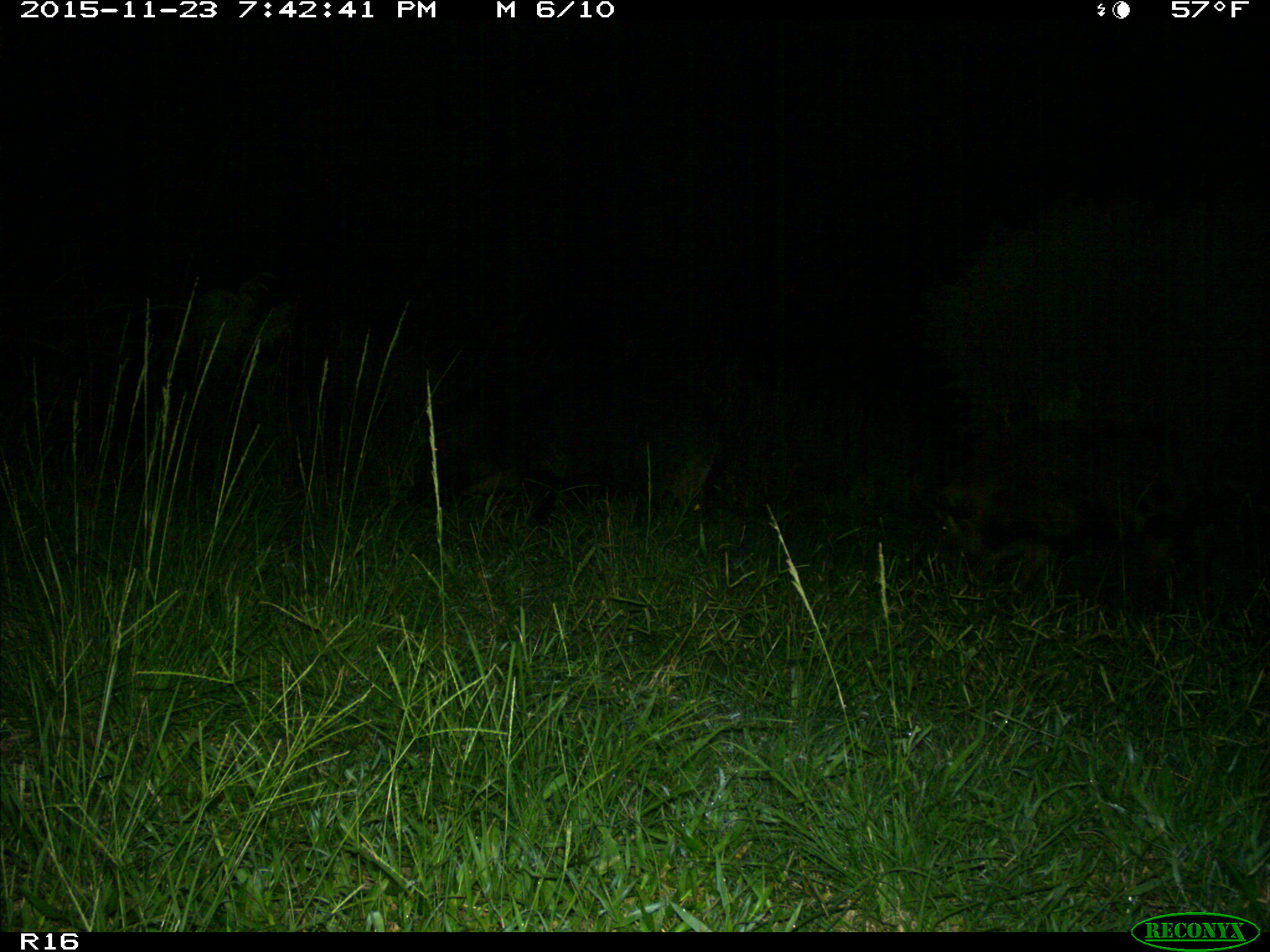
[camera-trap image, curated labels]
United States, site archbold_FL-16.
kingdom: Animalia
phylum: Chordata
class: Mammalia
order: Artiodactyla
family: Suidae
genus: Sus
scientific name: Sus scrofa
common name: wild boar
Sus scrofa (wild boar).